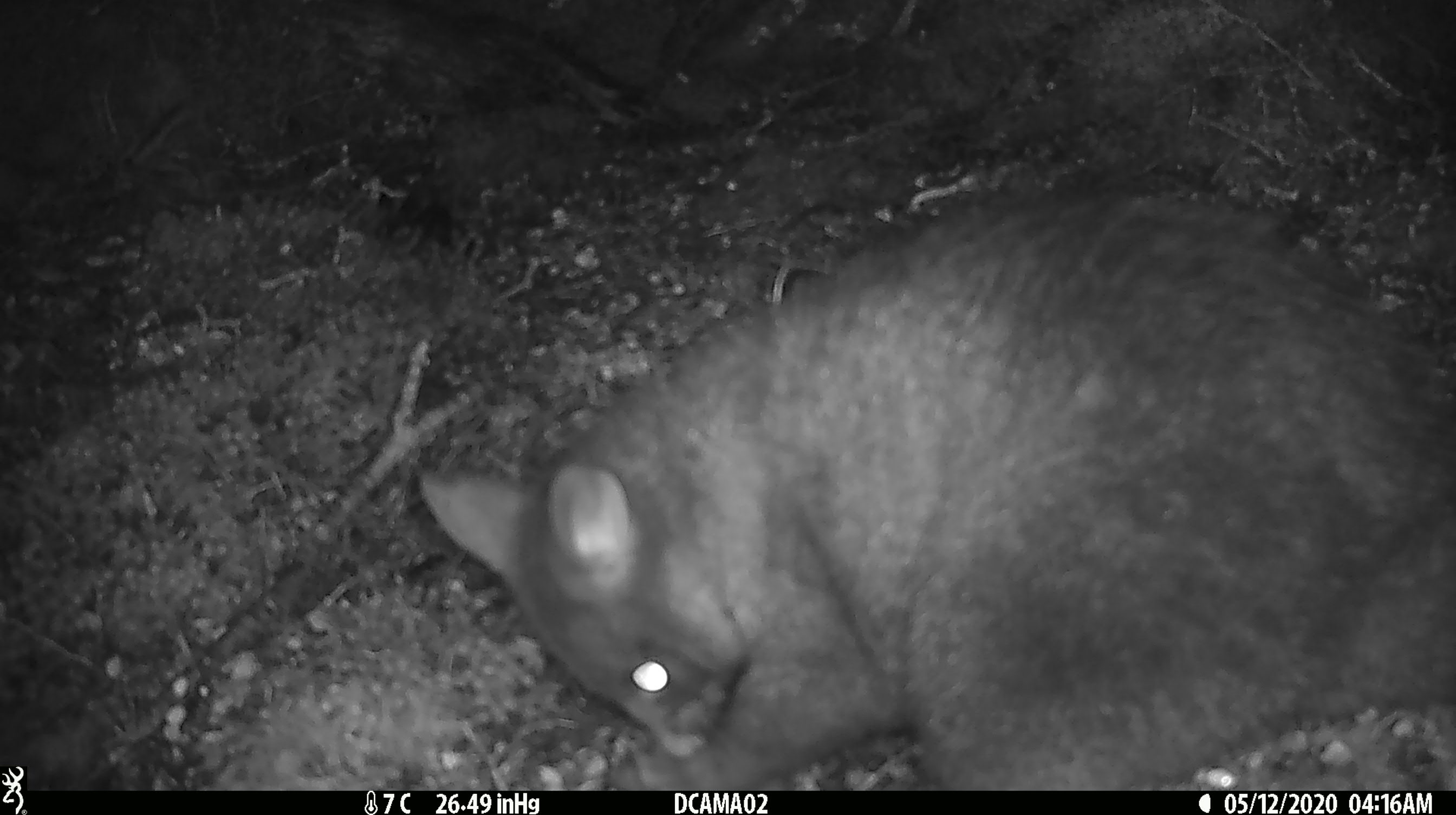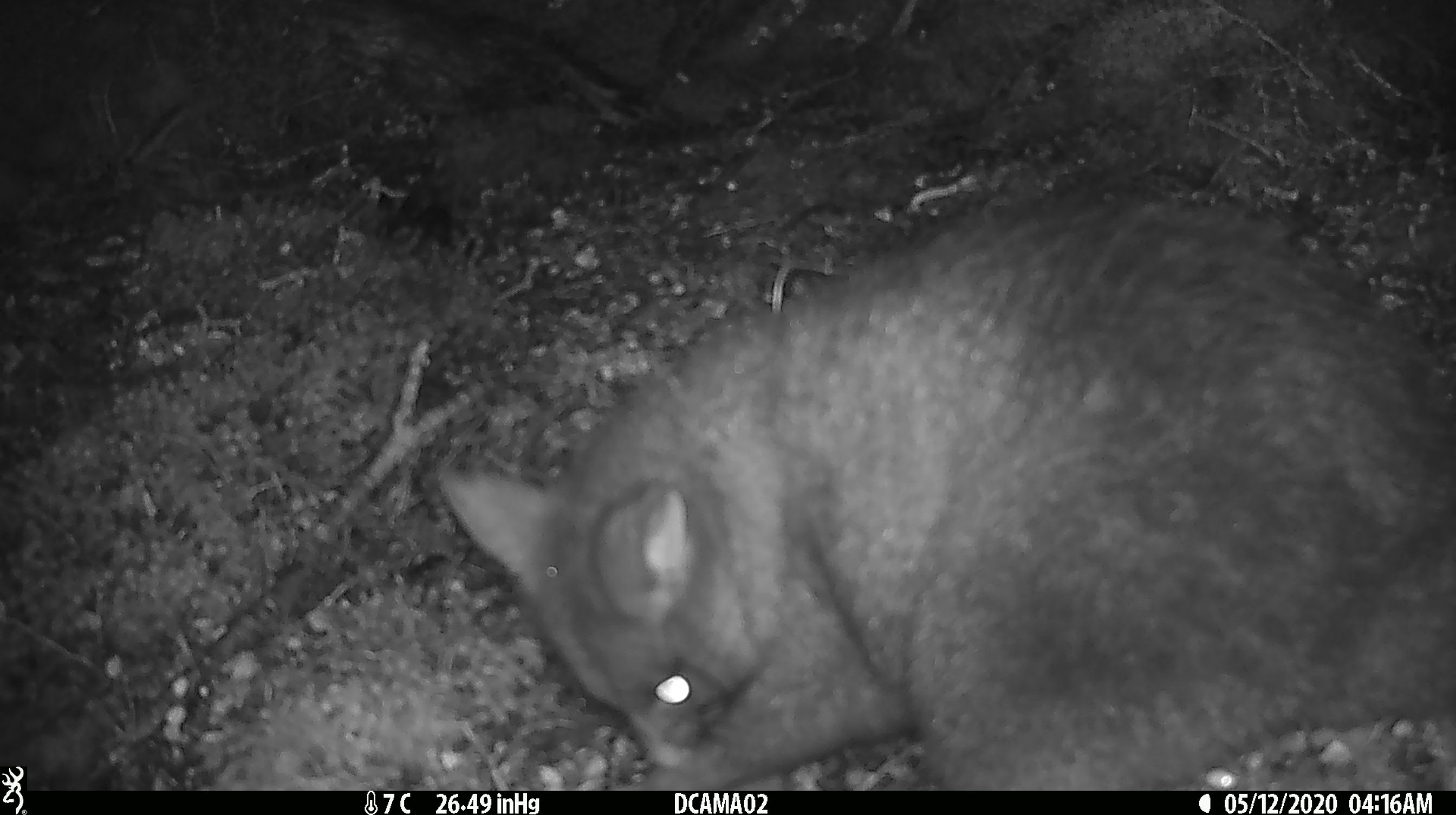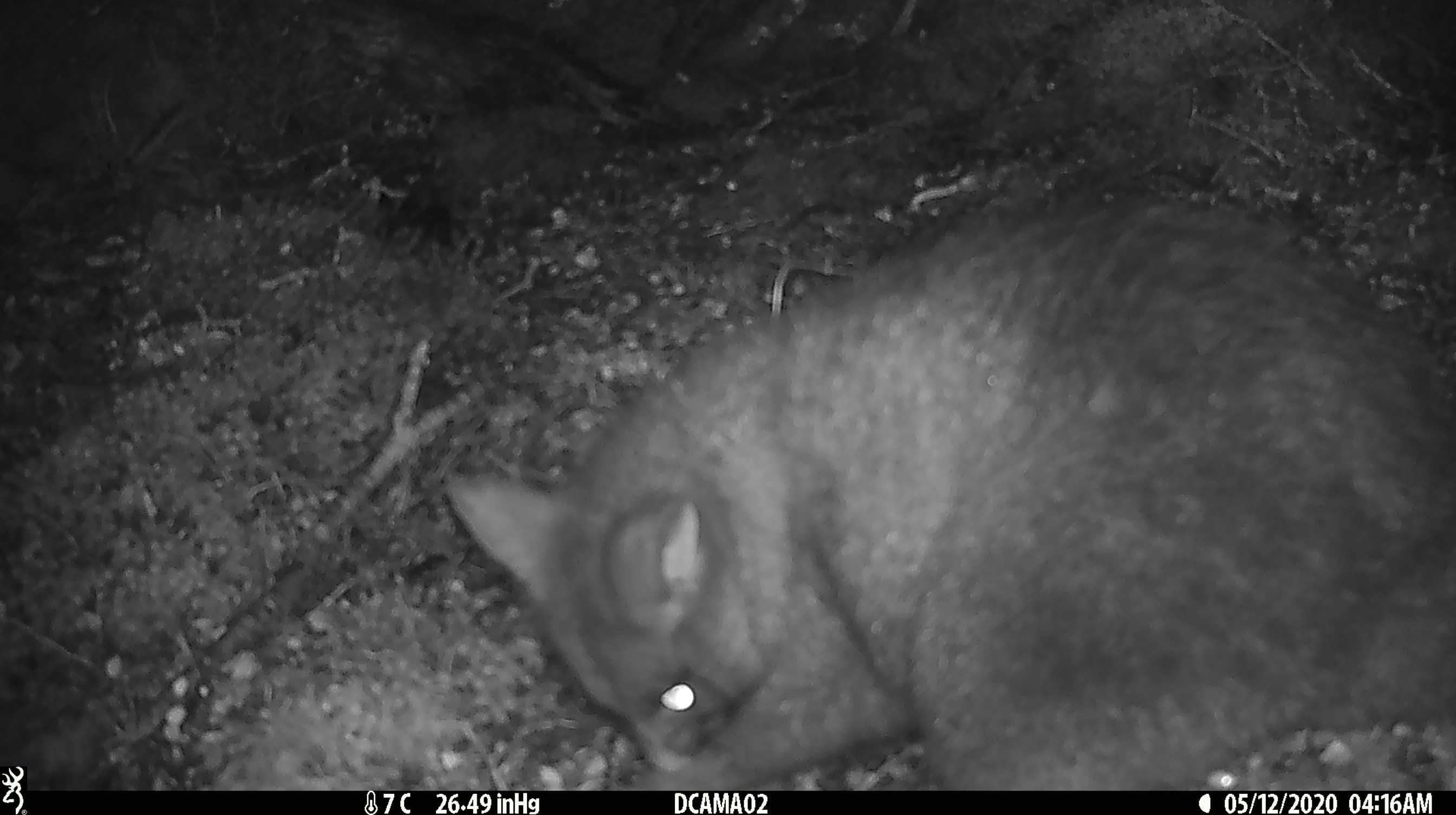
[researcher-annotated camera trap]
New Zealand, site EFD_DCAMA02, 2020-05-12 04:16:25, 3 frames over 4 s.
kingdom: Animalia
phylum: Chordata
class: Mammalia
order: Diprotodontia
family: Phalangeridae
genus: Trichosurus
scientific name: Trichosurus vulpecula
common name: common brushtail possum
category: possum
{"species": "possum (common brushtail possum) (Trichosurus vulpecula)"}